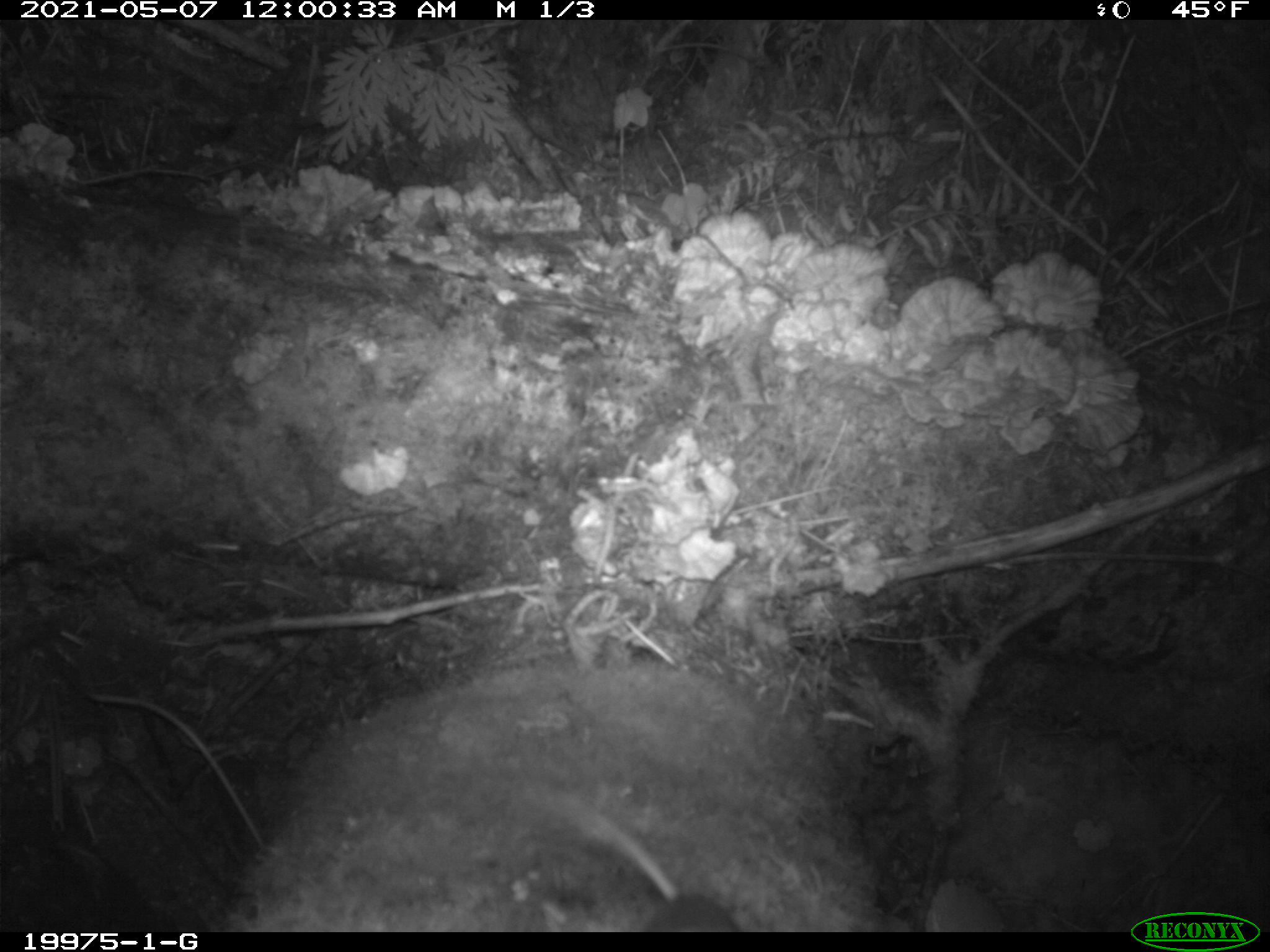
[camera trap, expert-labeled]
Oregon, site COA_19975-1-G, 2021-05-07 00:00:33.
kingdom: Animalia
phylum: Chordata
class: Mammalia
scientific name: Mammalia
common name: small mammal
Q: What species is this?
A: Small mammal (Mammalia).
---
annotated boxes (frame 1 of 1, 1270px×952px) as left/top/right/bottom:
small mammal: 553/781/745/927